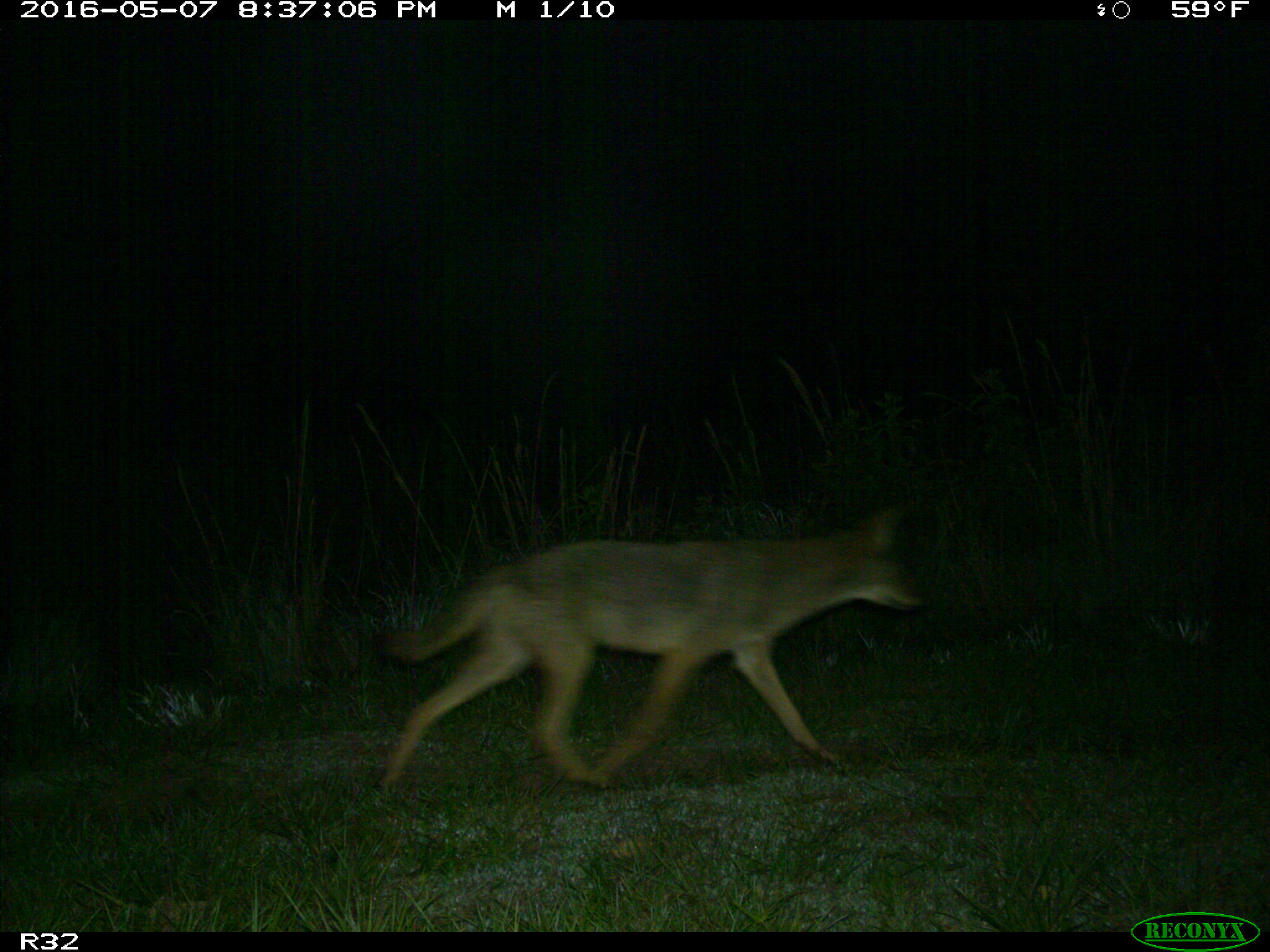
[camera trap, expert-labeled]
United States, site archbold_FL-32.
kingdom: Animalia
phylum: Chordata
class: Mammalia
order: Carnivora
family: Canidae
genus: Canis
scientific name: Canis latrans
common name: coyote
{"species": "Canis latrans (coyote)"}